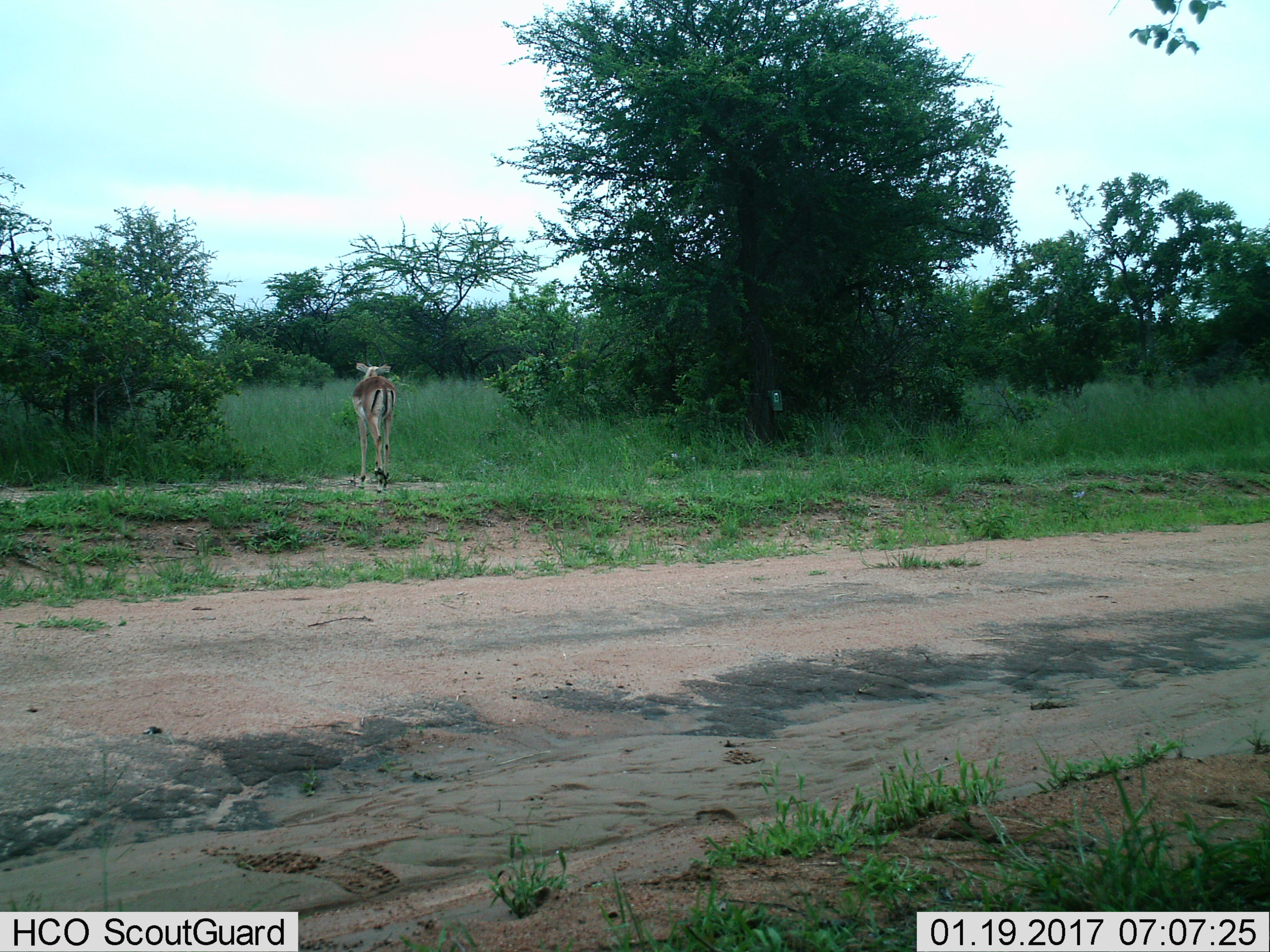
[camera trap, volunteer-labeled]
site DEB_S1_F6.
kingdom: Animalia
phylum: Chordata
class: Mammalia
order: Artiodactyla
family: Bovidae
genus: Aepyceros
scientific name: Aepyceros melampus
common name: impala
Impala (Aepyceros melampus), count 1. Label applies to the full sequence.